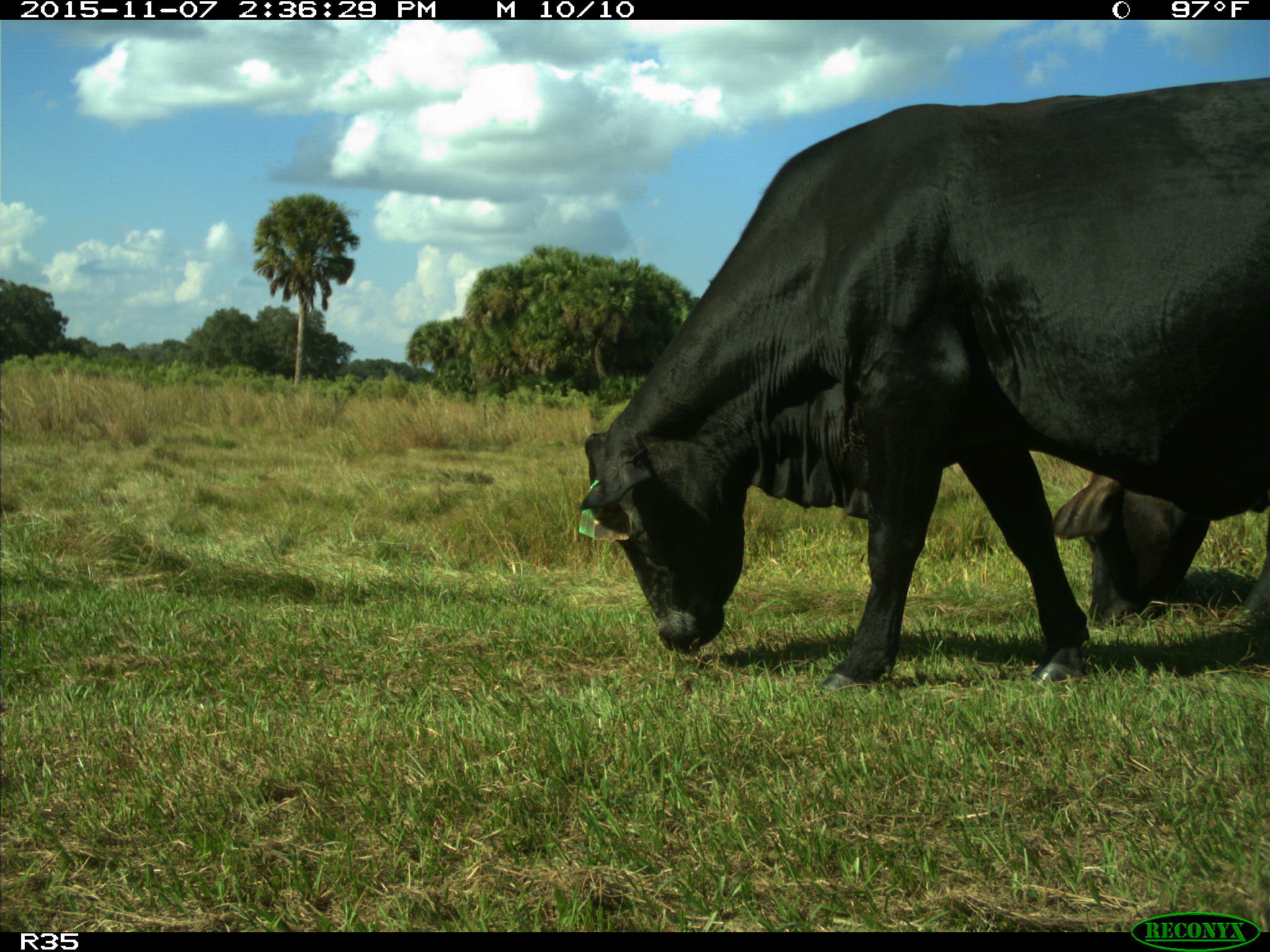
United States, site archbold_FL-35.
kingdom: Animalia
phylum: Chordata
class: Mammalia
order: Artiodactyla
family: Bovidae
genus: Bos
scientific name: Bos taurus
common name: domestic cow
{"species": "Bos taurus (domestic cow)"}